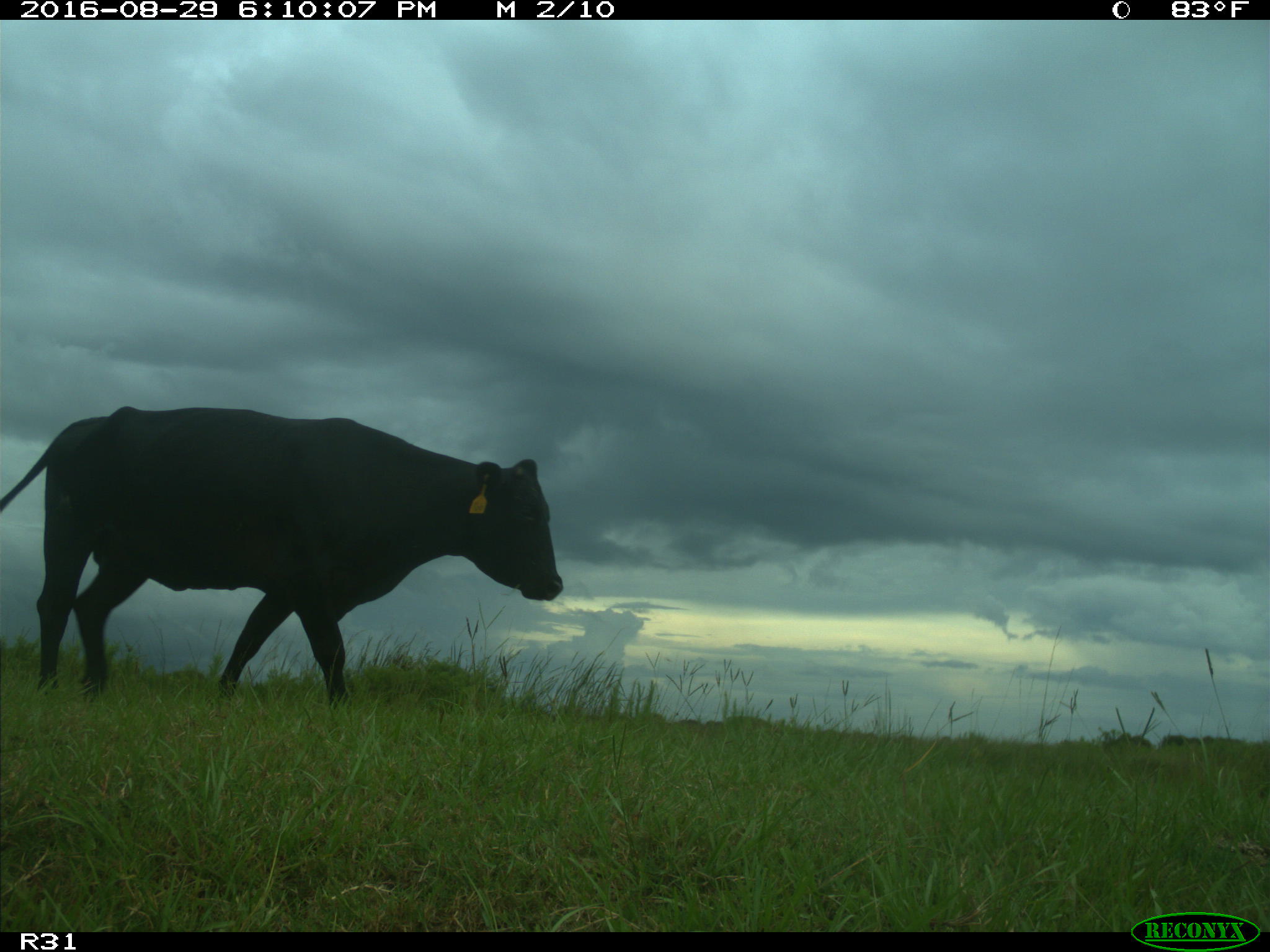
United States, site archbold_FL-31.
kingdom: Animalia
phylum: Chordata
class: Mammalia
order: Artiodactyla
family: Bovidae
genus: Bos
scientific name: Bos taurus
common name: domestic cow